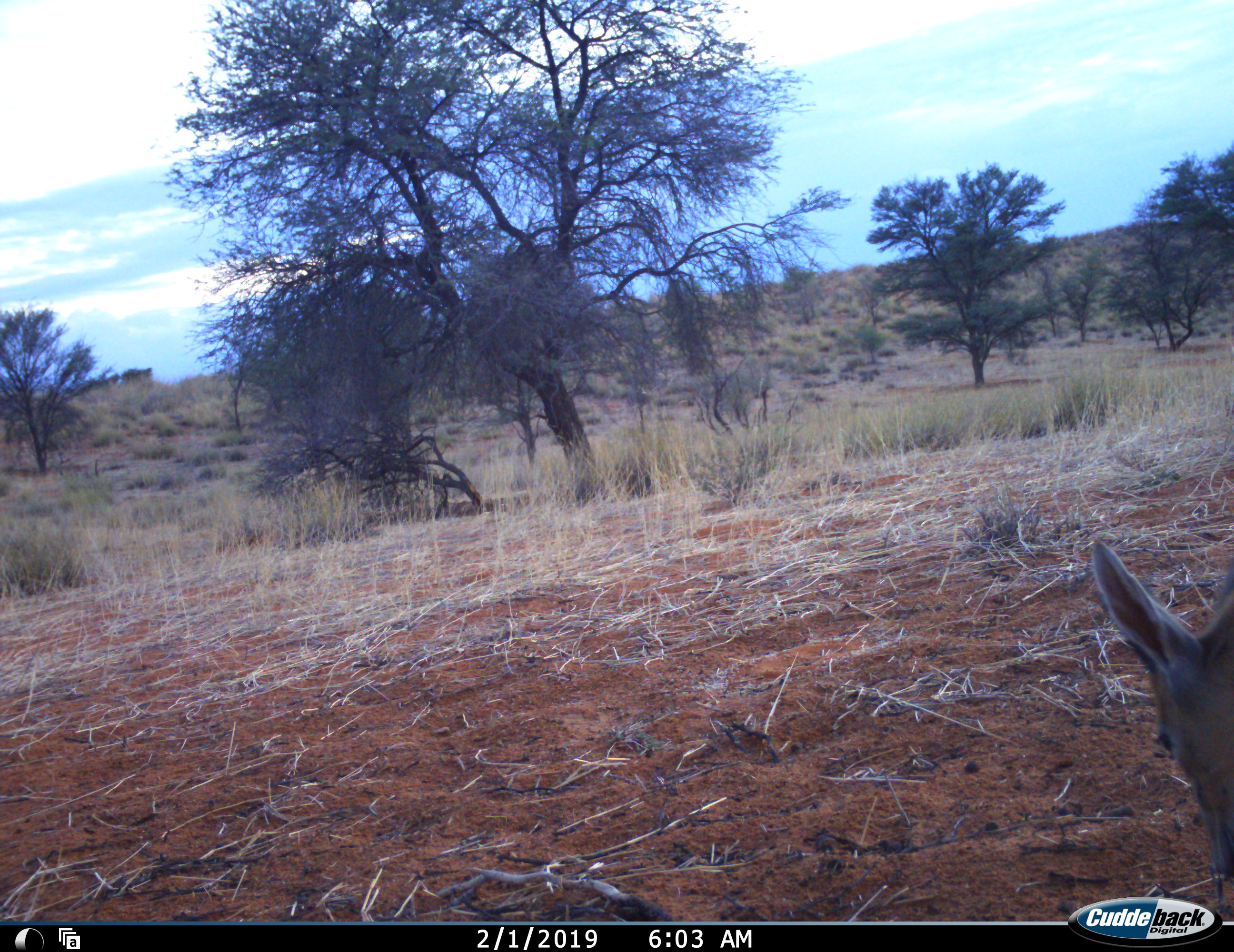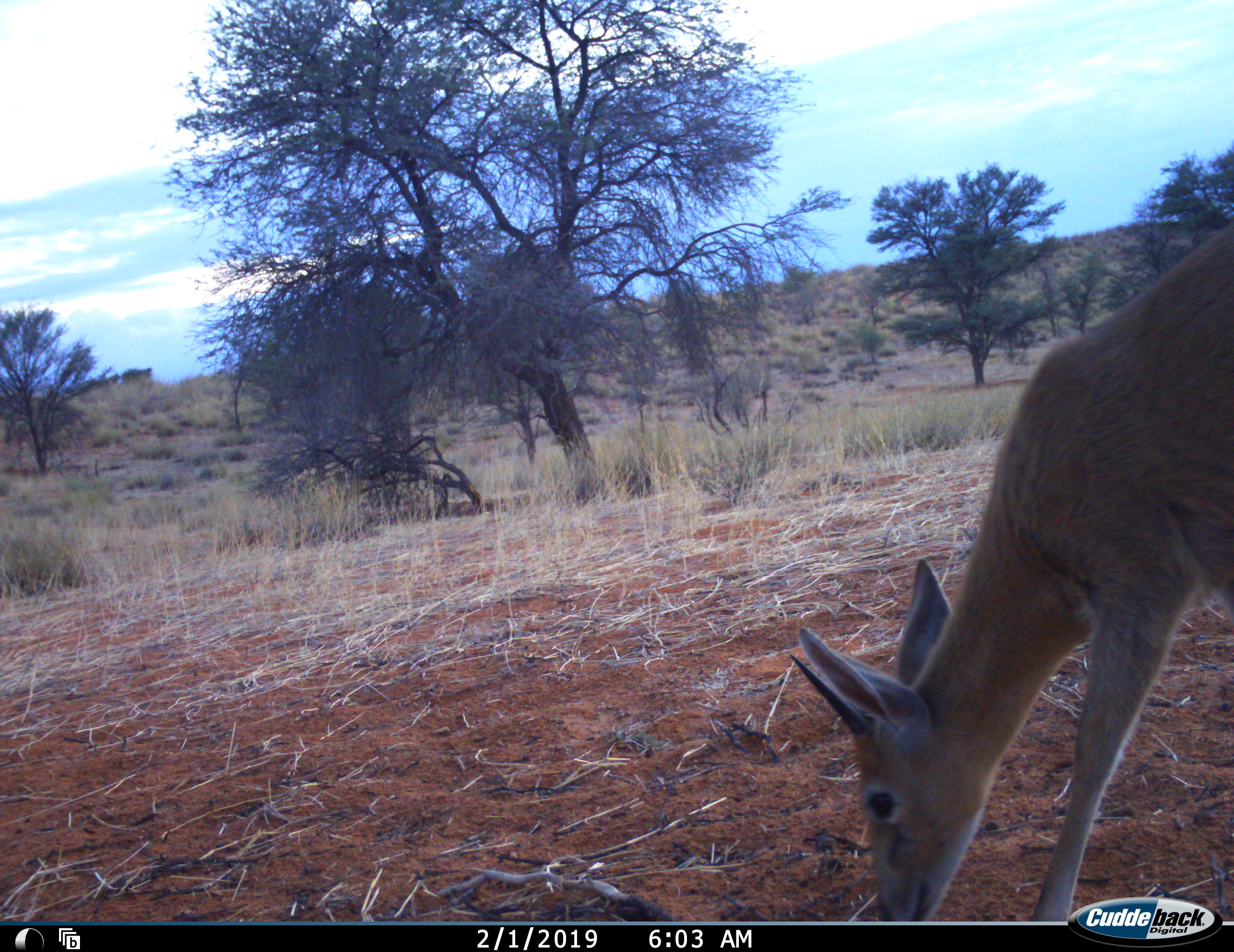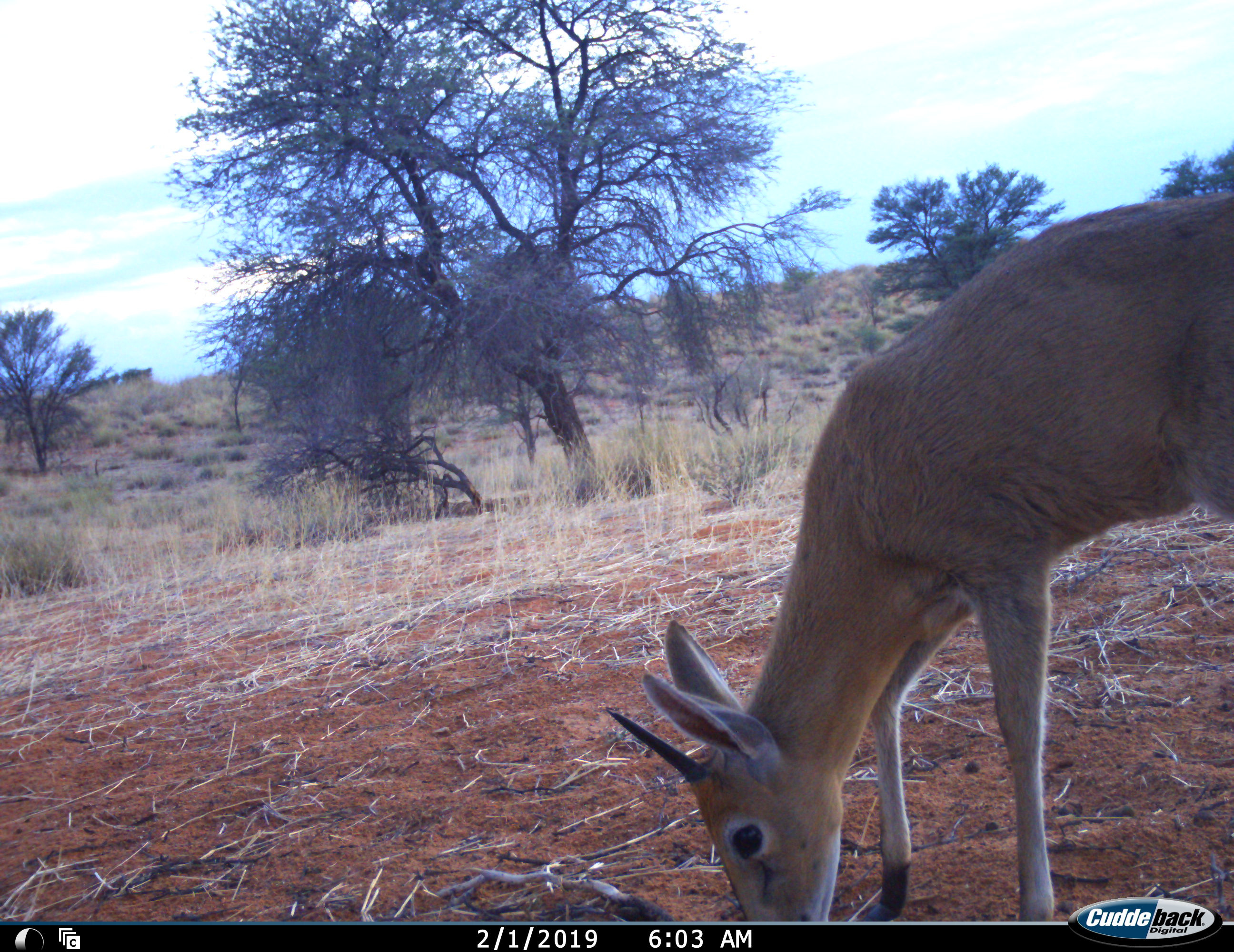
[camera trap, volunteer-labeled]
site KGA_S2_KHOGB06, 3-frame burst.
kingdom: Animalia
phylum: Chordata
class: Mammalia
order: Artiodactyla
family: Bovidae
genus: Sylvicapra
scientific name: Sylvicapra grimmia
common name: common duiker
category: duikercommongrey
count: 1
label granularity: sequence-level